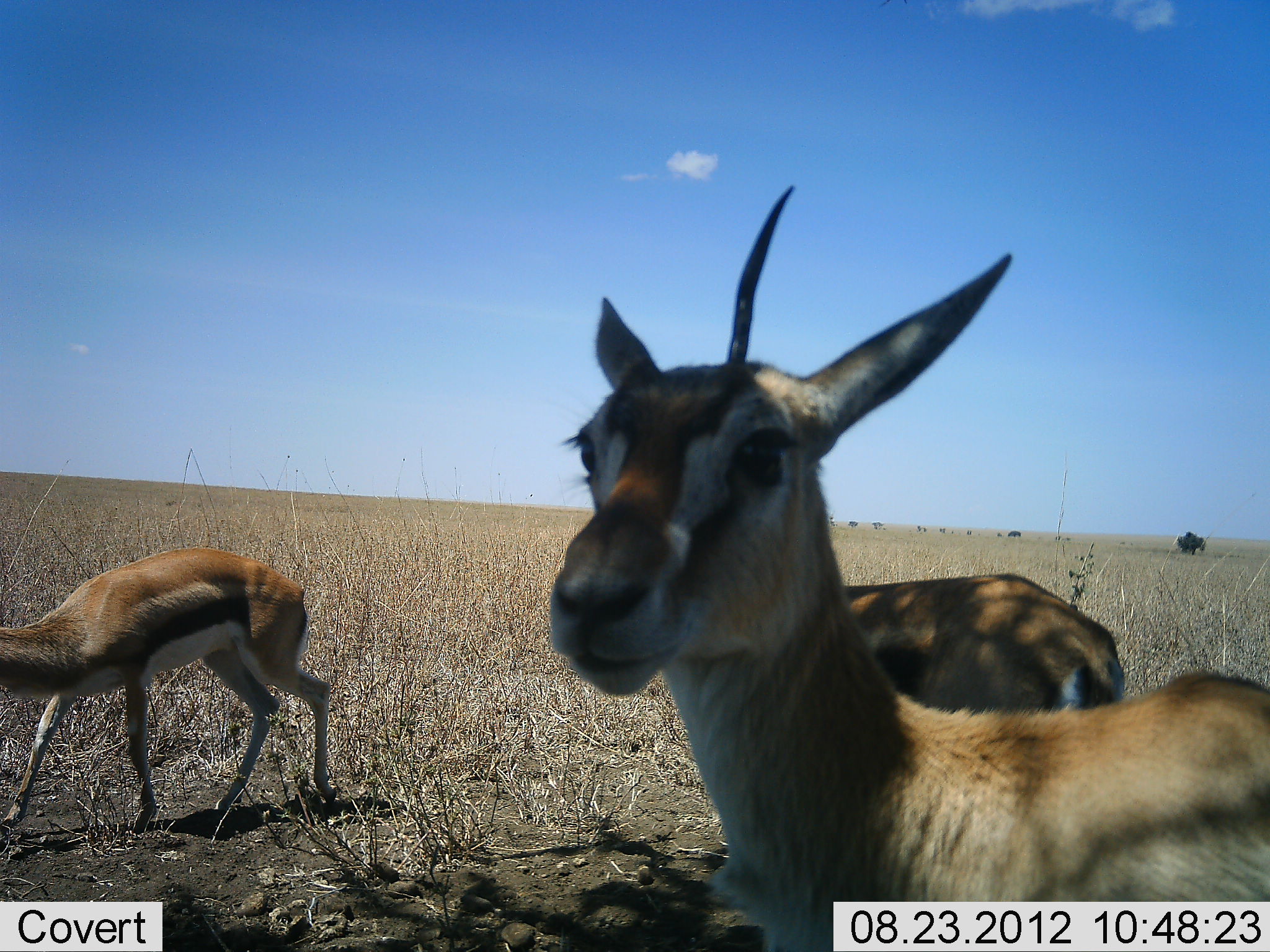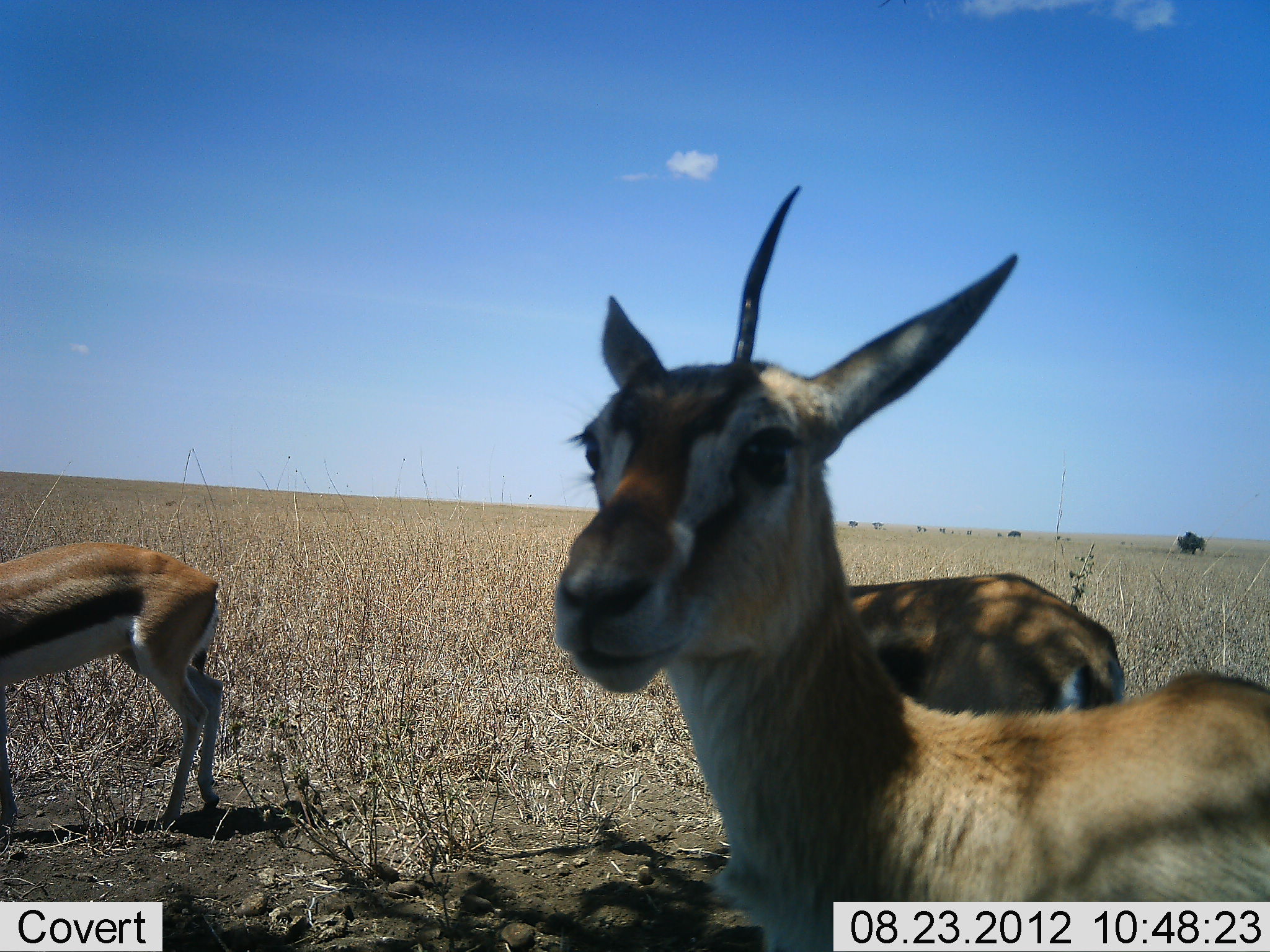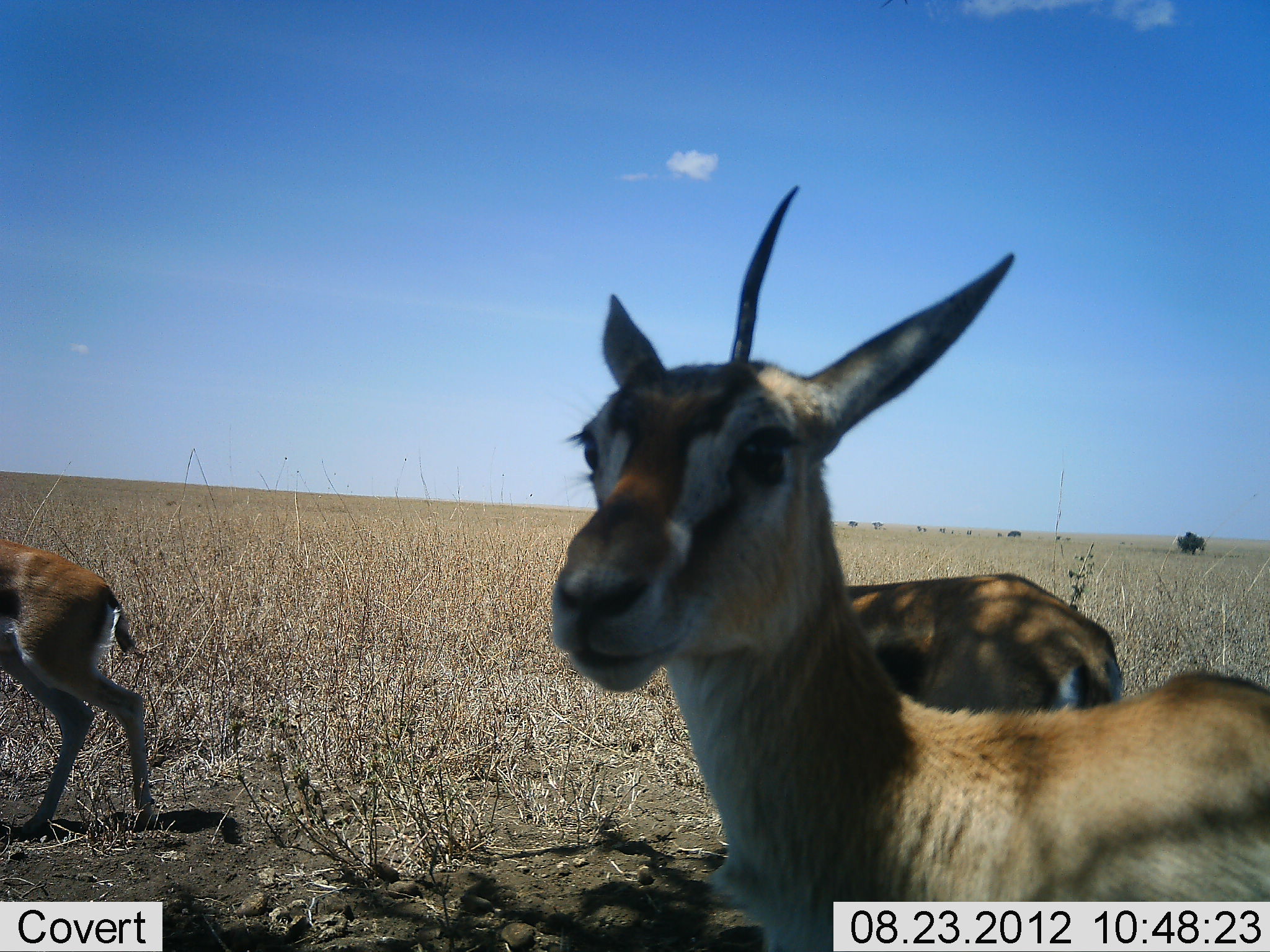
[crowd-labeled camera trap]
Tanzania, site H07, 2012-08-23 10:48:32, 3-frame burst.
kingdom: Animalia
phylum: Chordata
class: Mammalia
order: Artiodactyla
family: Bovidae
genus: Eudorcas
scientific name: Eudorcas thomsonii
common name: thomson's gazelle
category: gazellethomsons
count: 3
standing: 100%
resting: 0%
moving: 70%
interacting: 0%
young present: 0%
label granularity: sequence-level